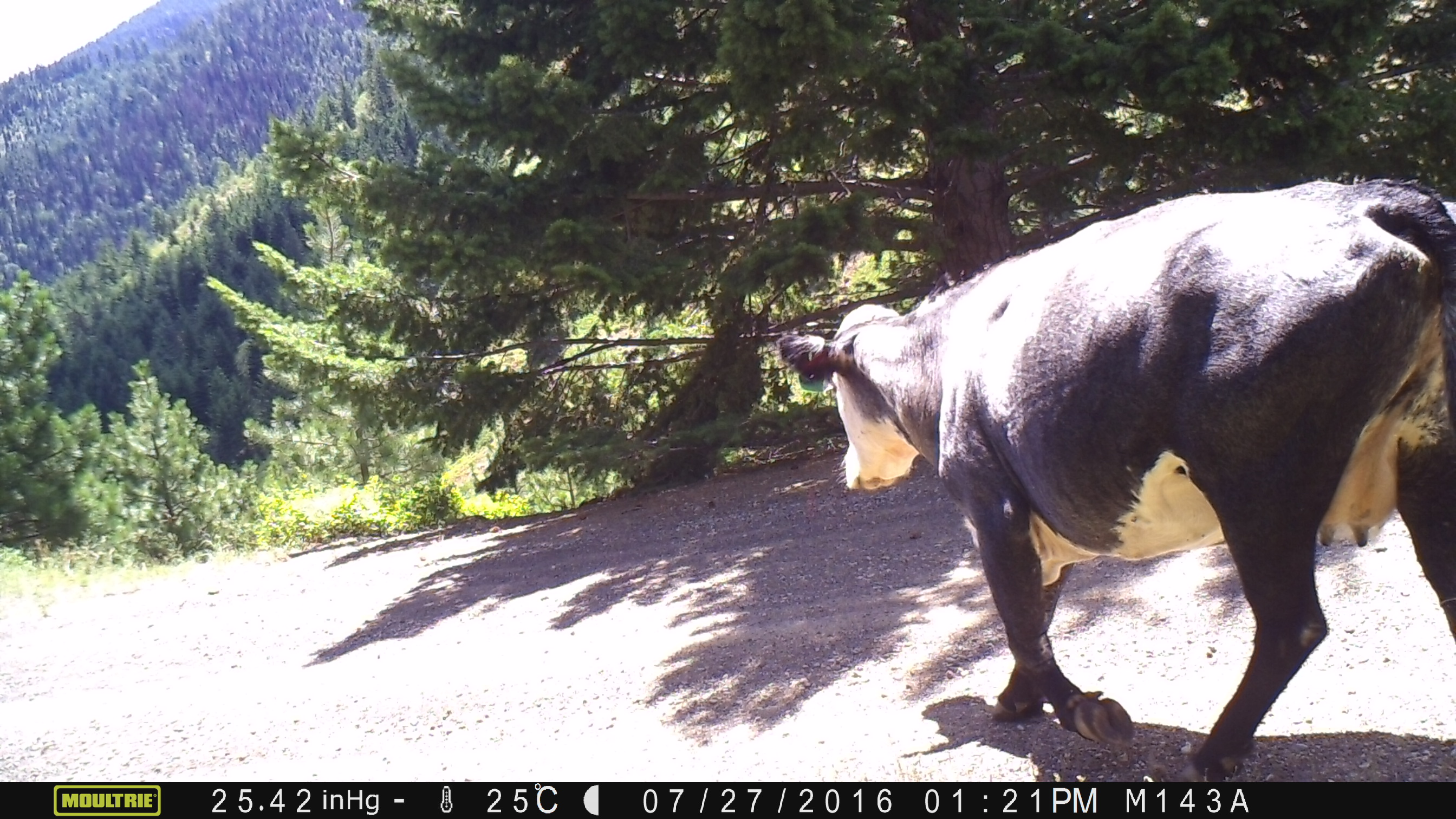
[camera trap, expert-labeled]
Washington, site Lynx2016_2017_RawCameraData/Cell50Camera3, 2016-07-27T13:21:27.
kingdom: Animalia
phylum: Chordata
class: Mammalia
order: Artiodactyla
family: Bovidae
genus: Bos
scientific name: Bos taurus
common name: domestic cattle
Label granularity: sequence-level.